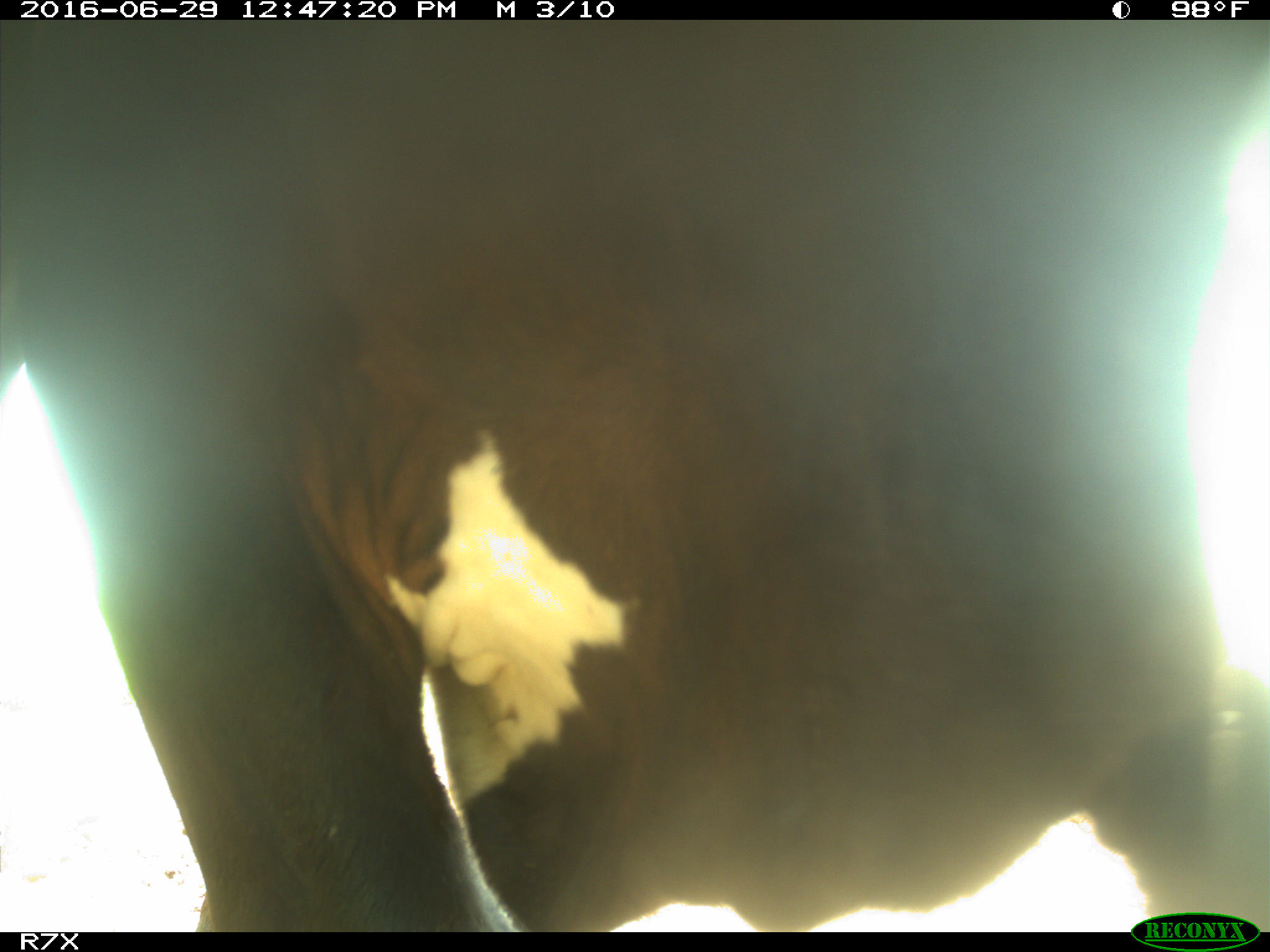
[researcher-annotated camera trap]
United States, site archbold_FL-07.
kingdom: Animalia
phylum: Chordata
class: Mammalia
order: Artiodactyla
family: Bovidae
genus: Bos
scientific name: Bos taurus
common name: domestic cow